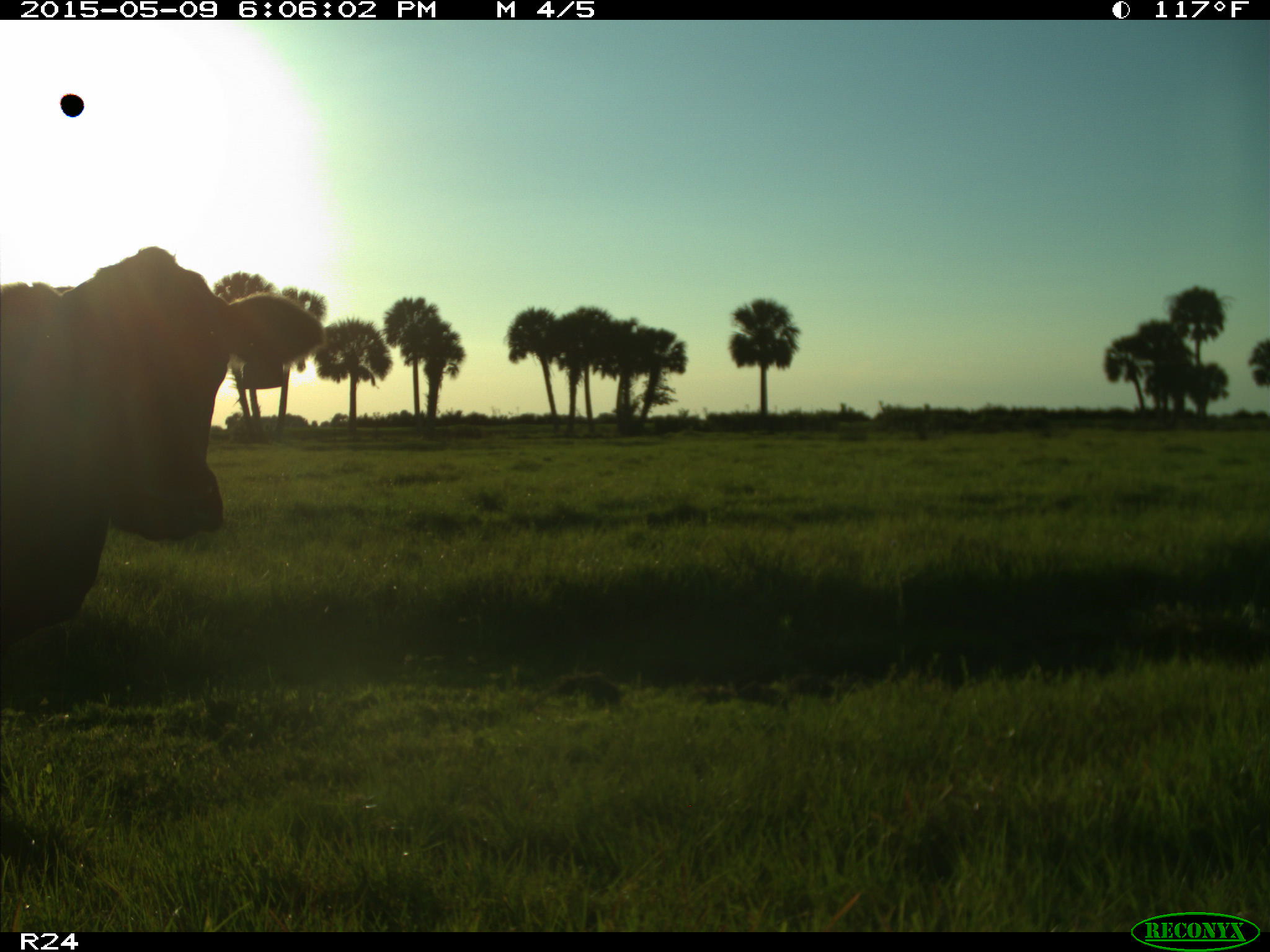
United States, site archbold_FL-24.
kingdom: Animalia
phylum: Chordata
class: Mammalia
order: Artiodactyla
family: Bovidae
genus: Bos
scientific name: Bos taurus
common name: domestic cow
Bos taurus (domestic cow).